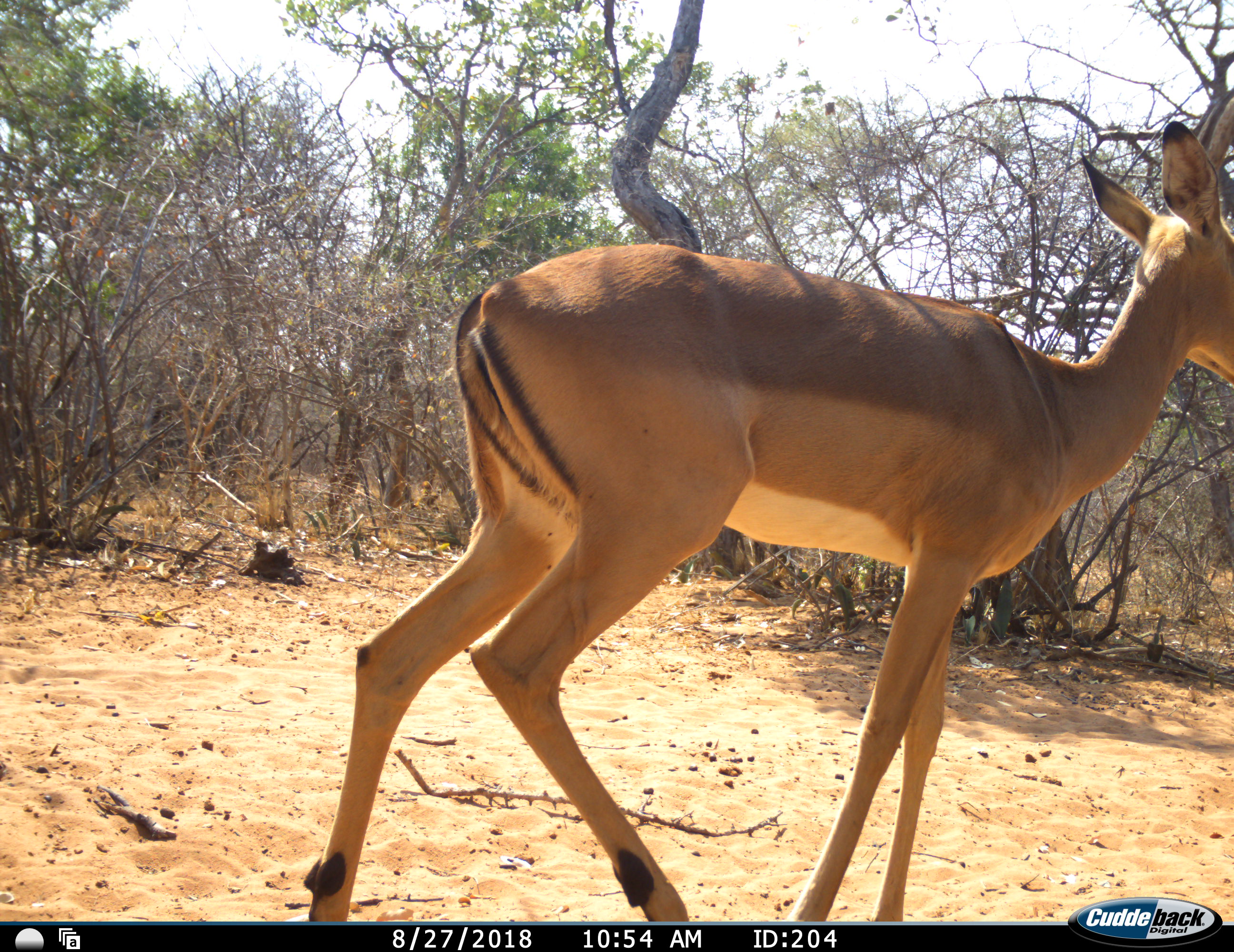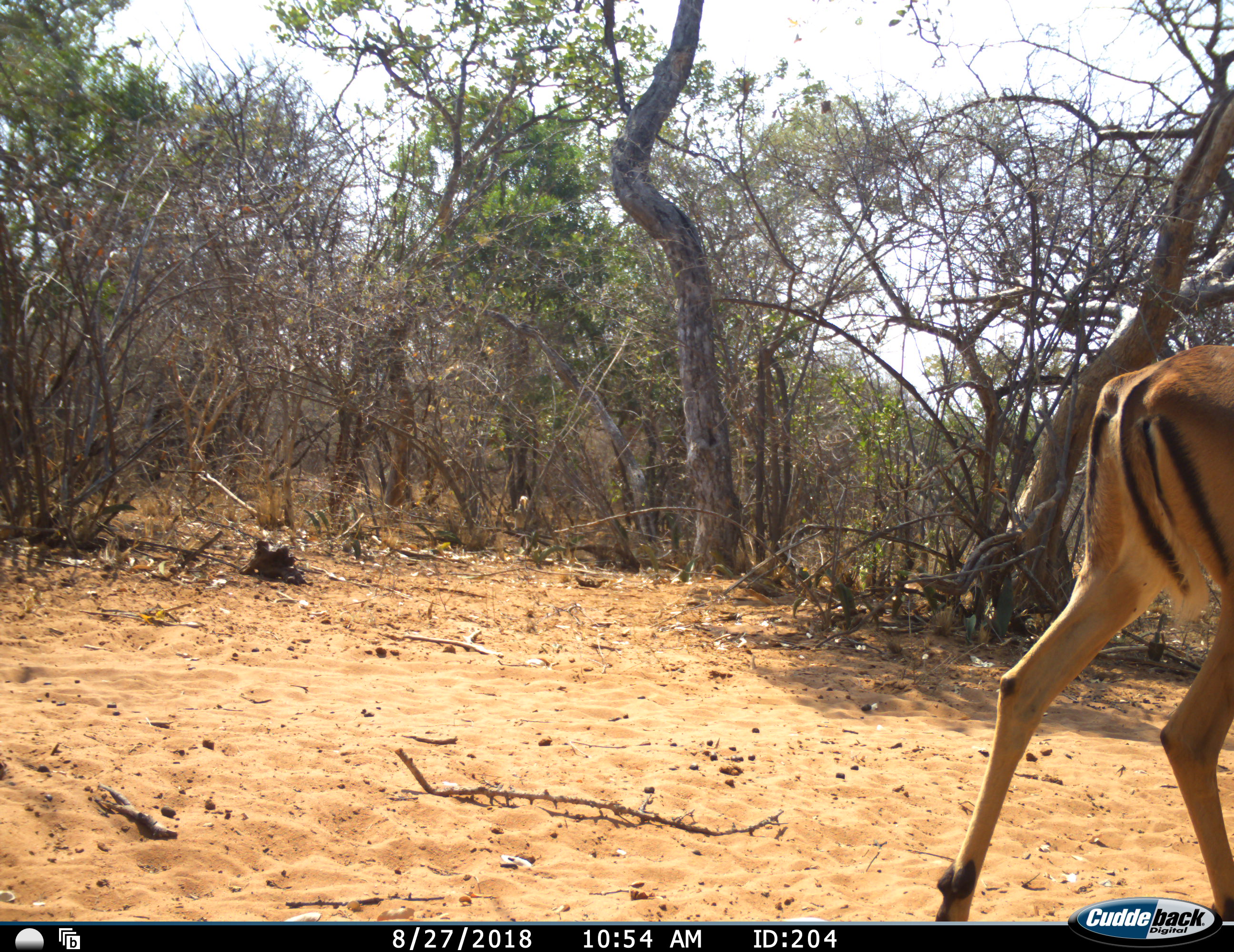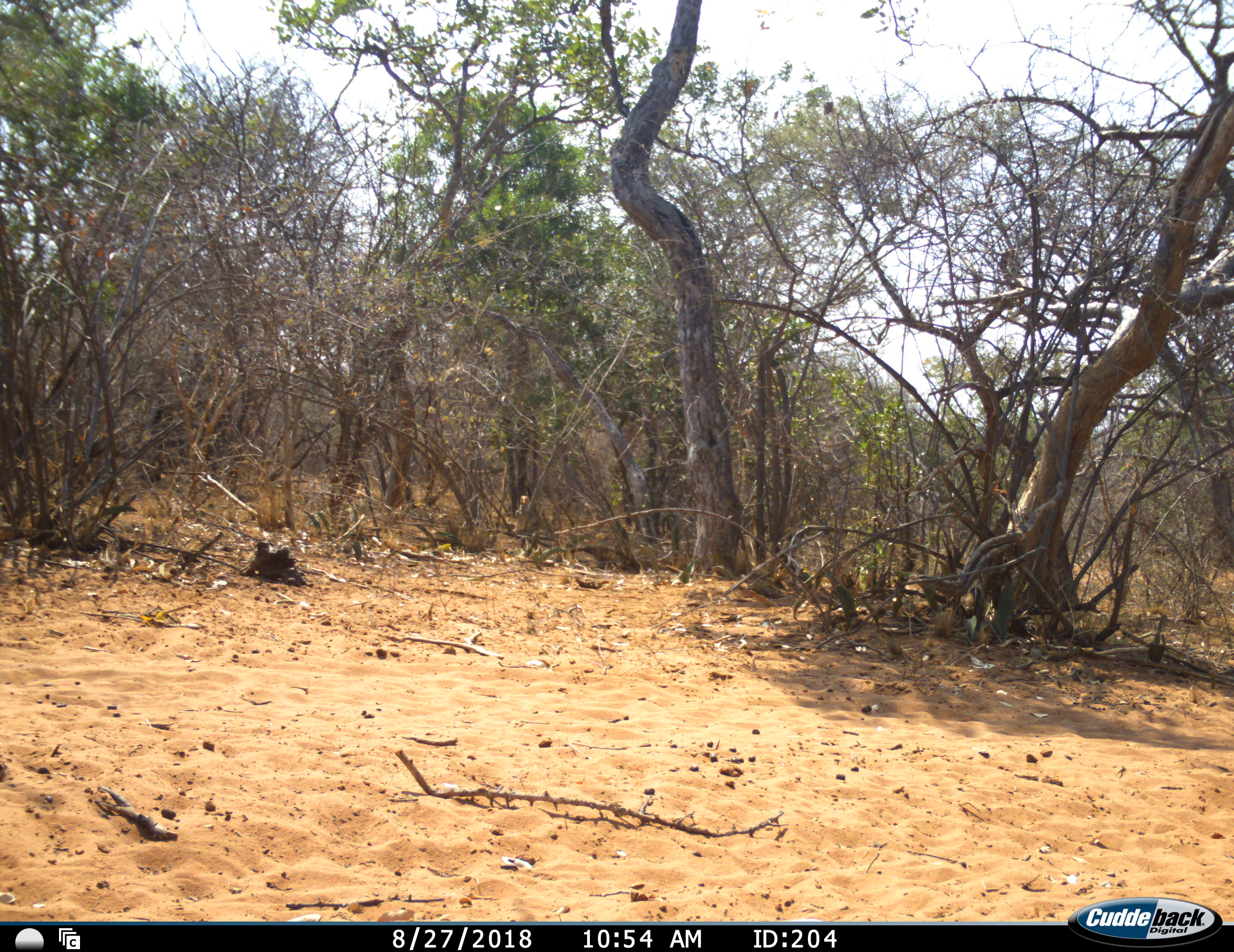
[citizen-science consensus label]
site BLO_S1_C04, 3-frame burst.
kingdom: Animalia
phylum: Chordata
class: Mammalia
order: Artiodactyla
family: Bovidae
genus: Aepyceros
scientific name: Aepyceros melampus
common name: impala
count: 1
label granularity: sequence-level